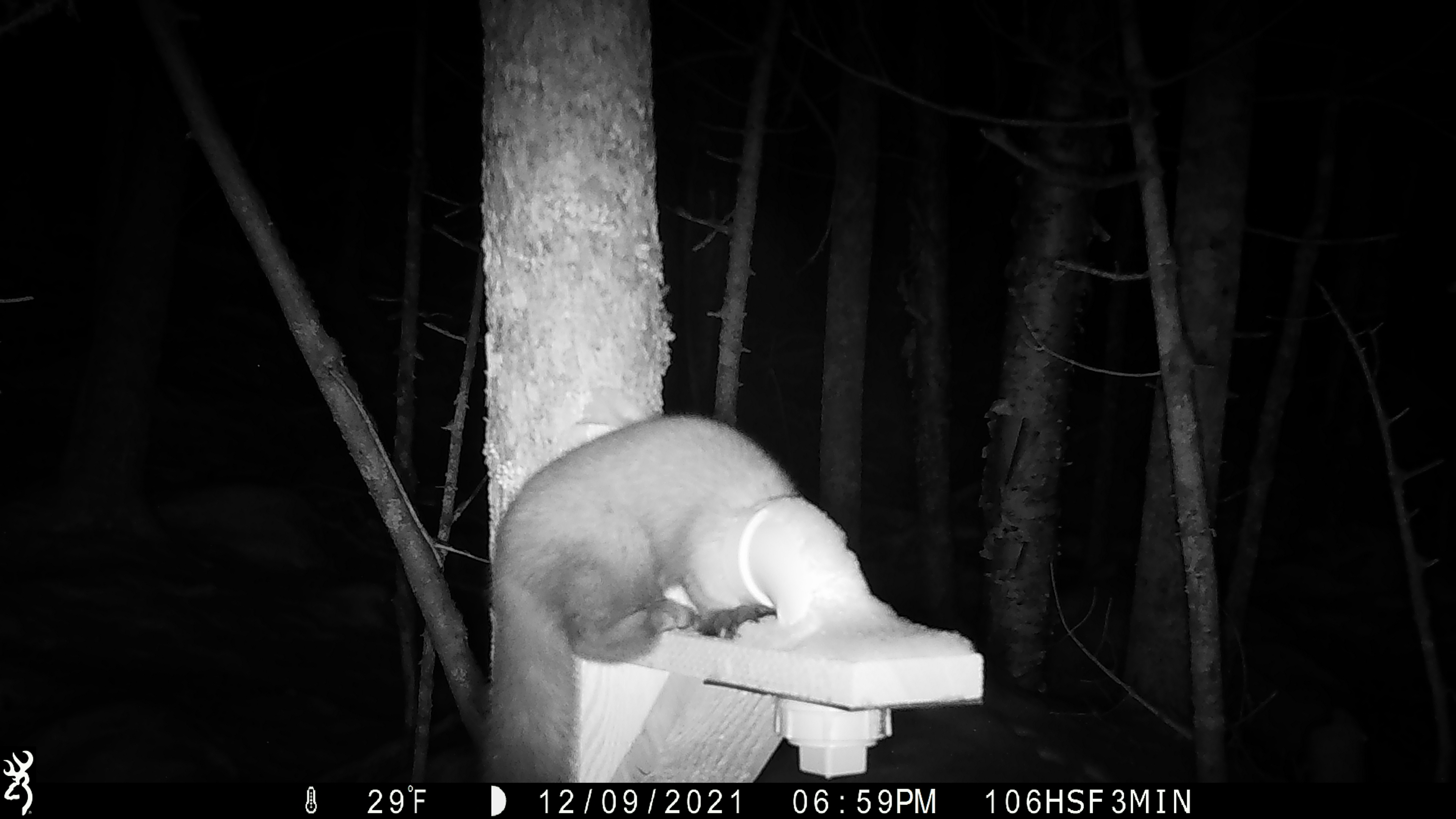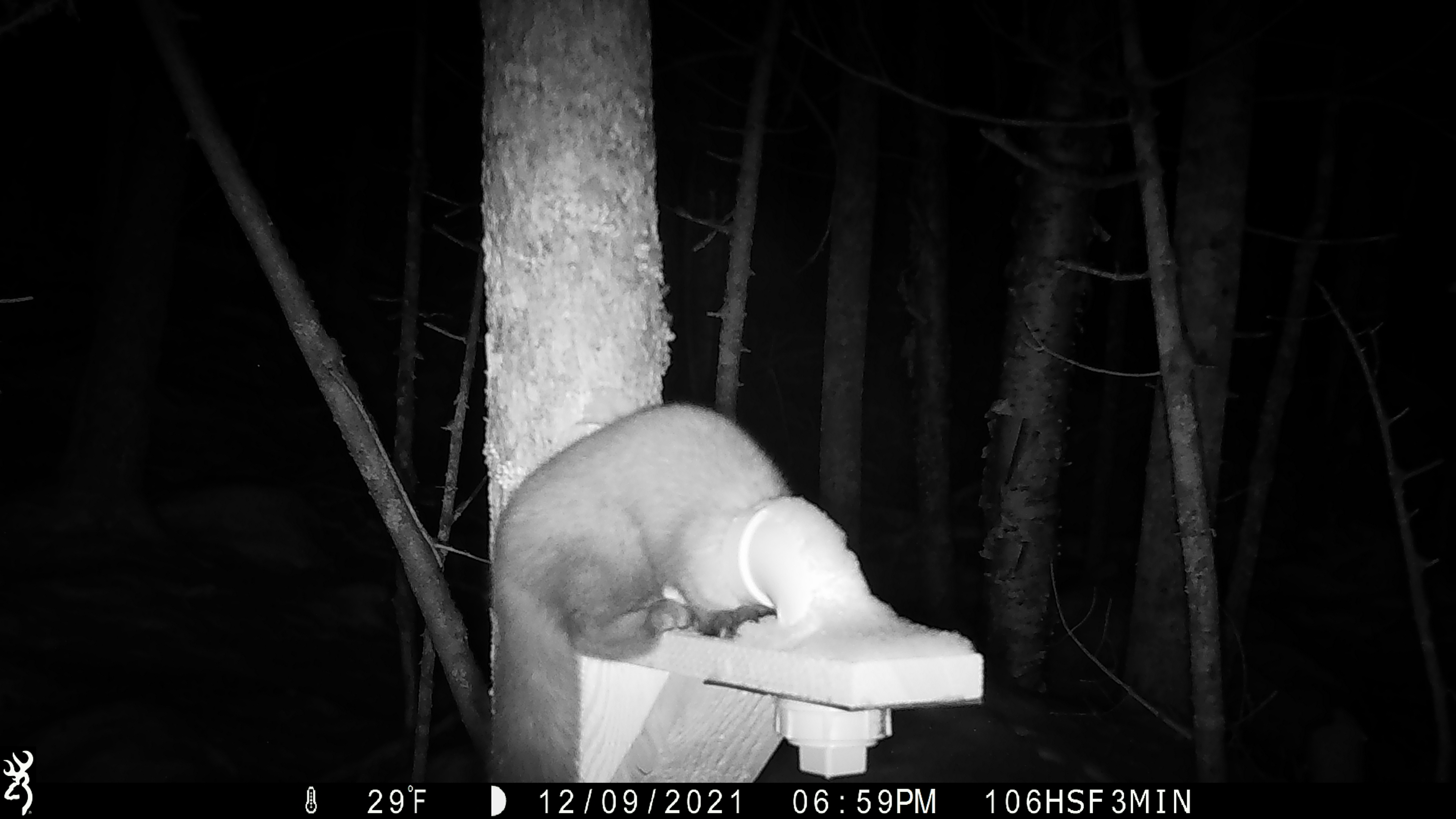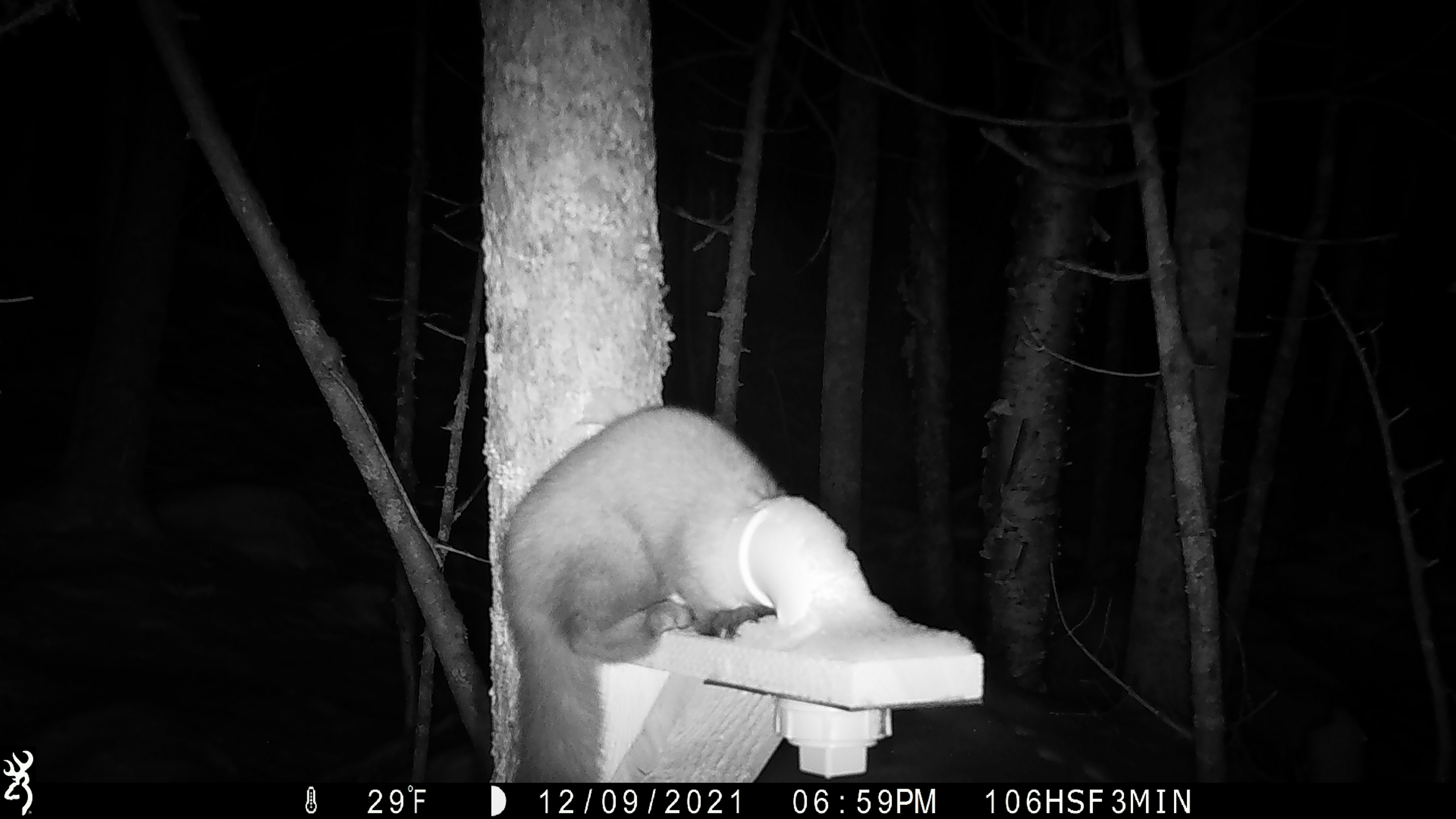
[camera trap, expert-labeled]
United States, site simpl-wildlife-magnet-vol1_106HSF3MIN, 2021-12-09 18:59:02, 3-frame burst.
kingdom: Animalia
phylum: Chordata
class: Mammalia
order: Carnivora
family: Mustelidae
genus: Martes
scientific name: Martes americana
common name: american marten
American marten (Martes americana).